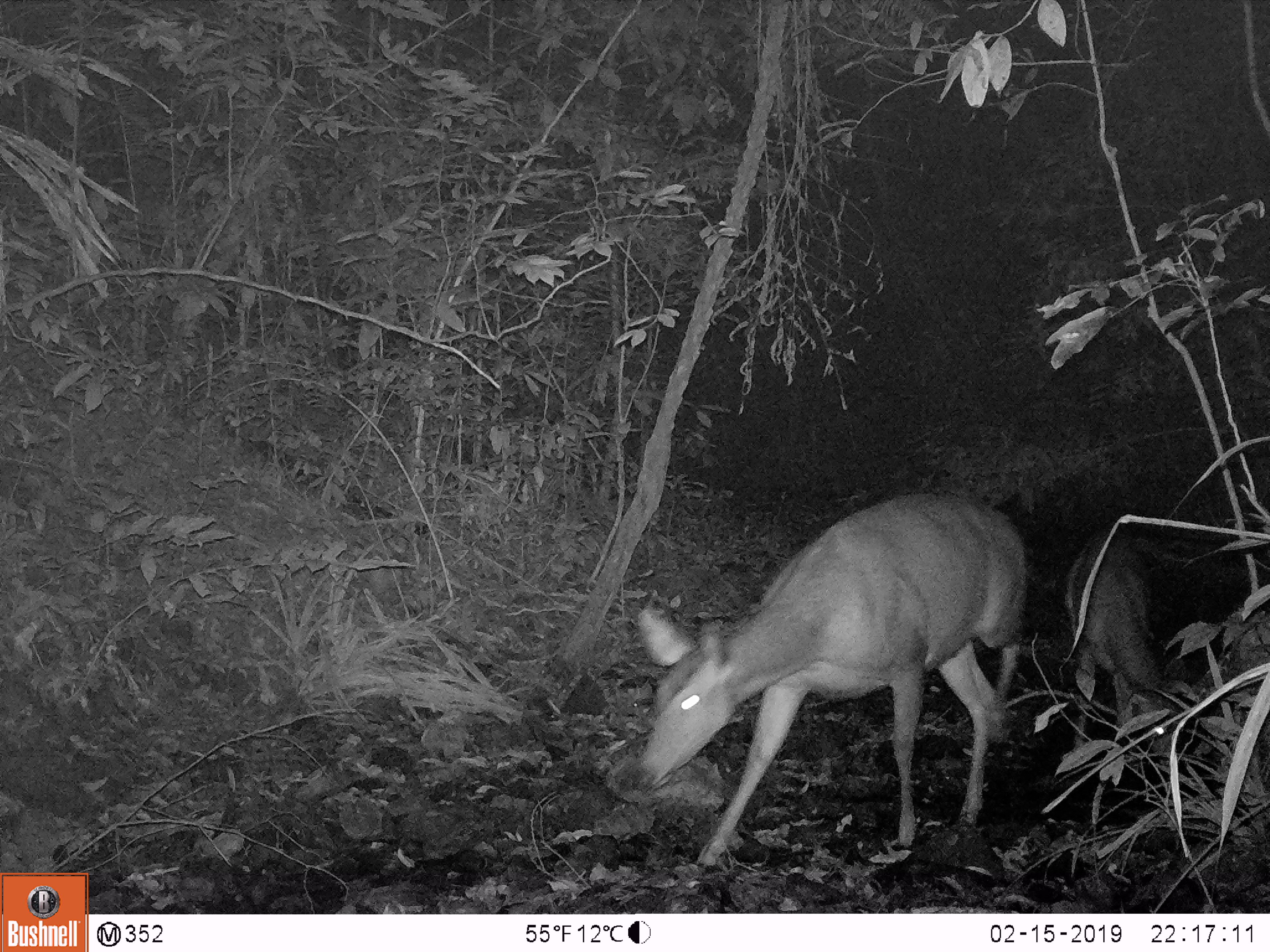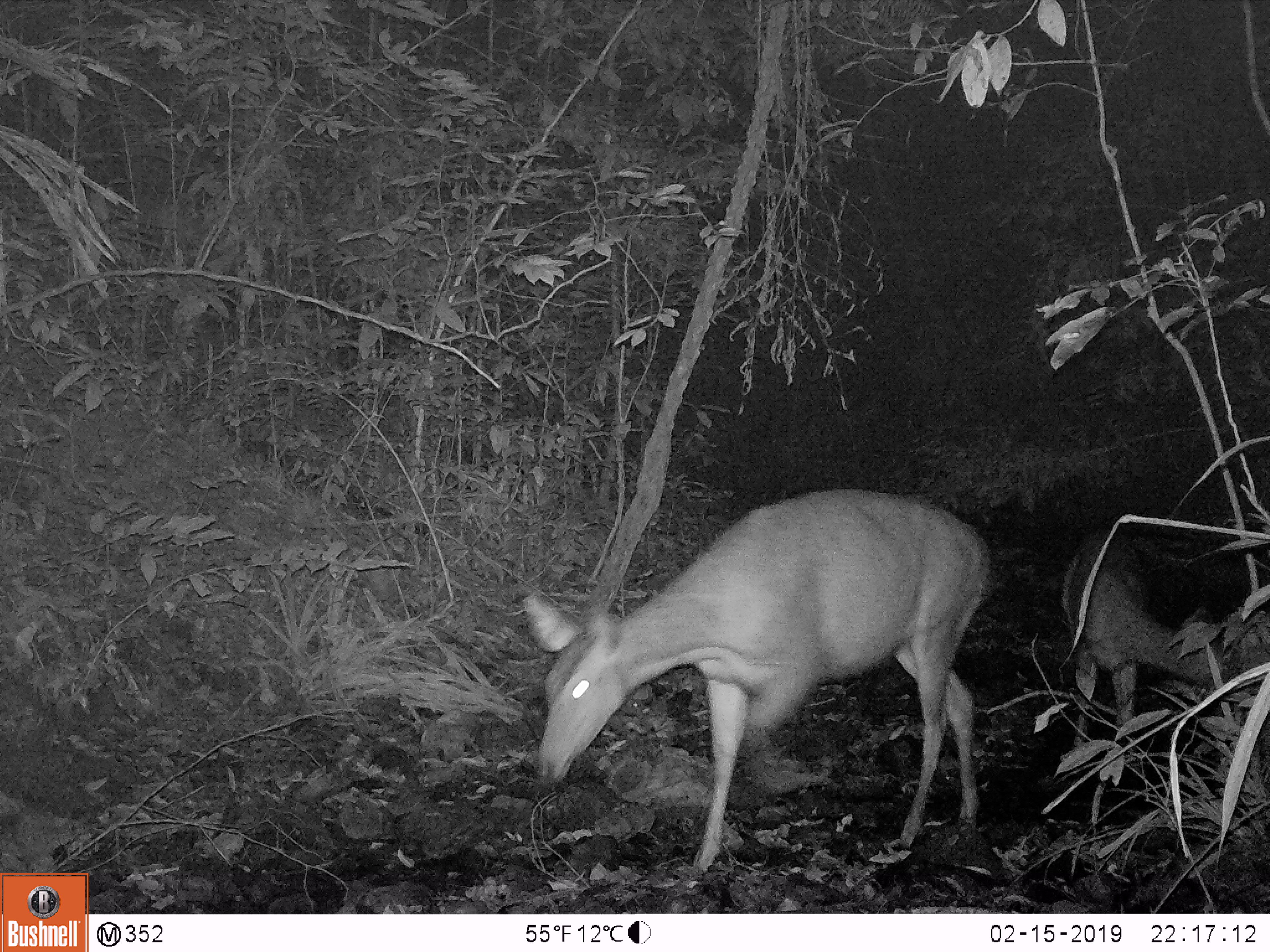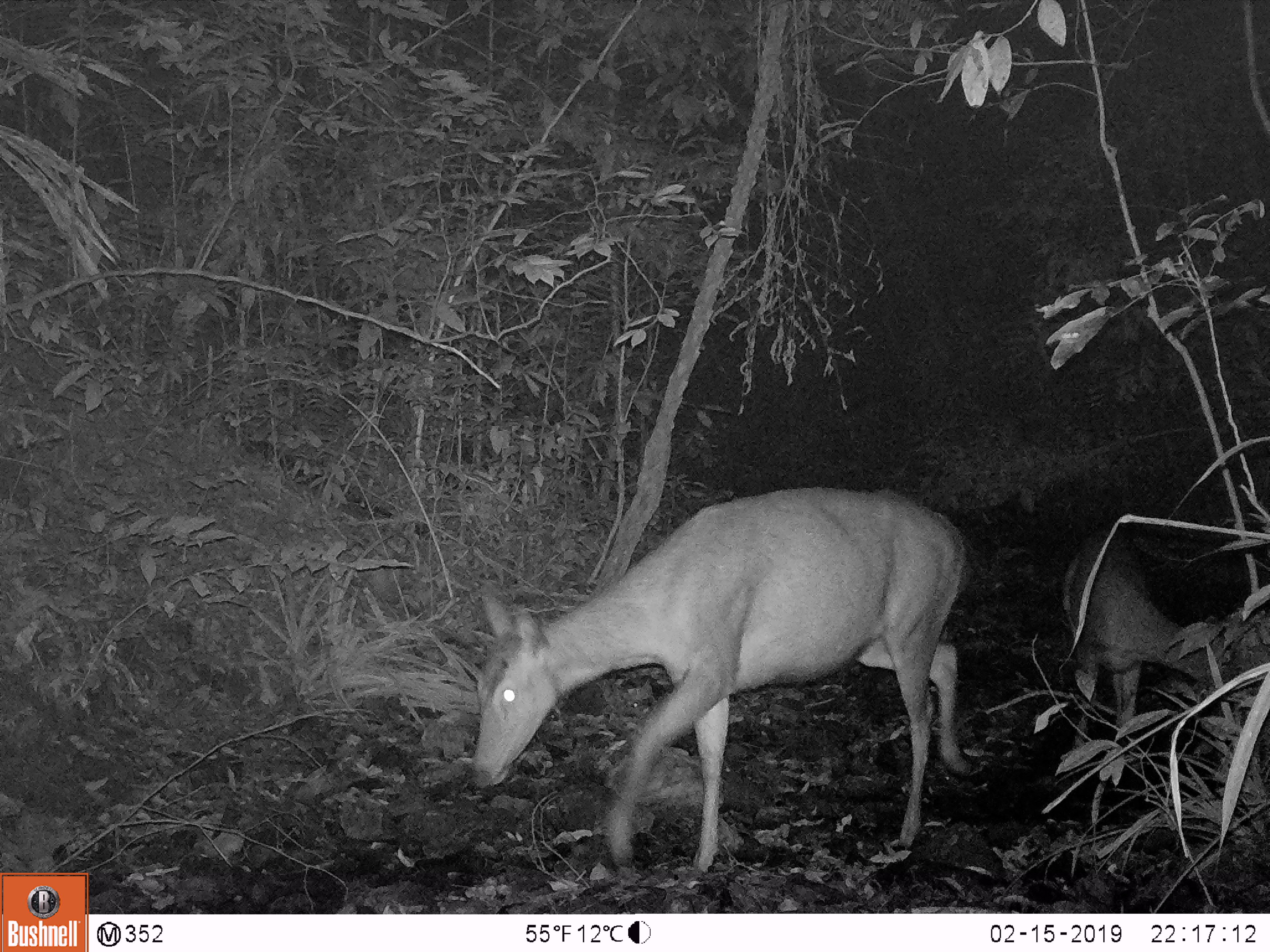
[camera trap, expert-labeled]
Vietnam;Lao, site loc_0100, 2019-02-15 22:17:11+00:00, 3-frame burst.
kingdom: Animalia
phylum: Chordata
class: Mammalia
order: Artiodactyla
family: Cervidae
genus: Rusa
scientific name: Rusa unicolor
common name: sambar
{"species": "sambar (Rusa unicolor)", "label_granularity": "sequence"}